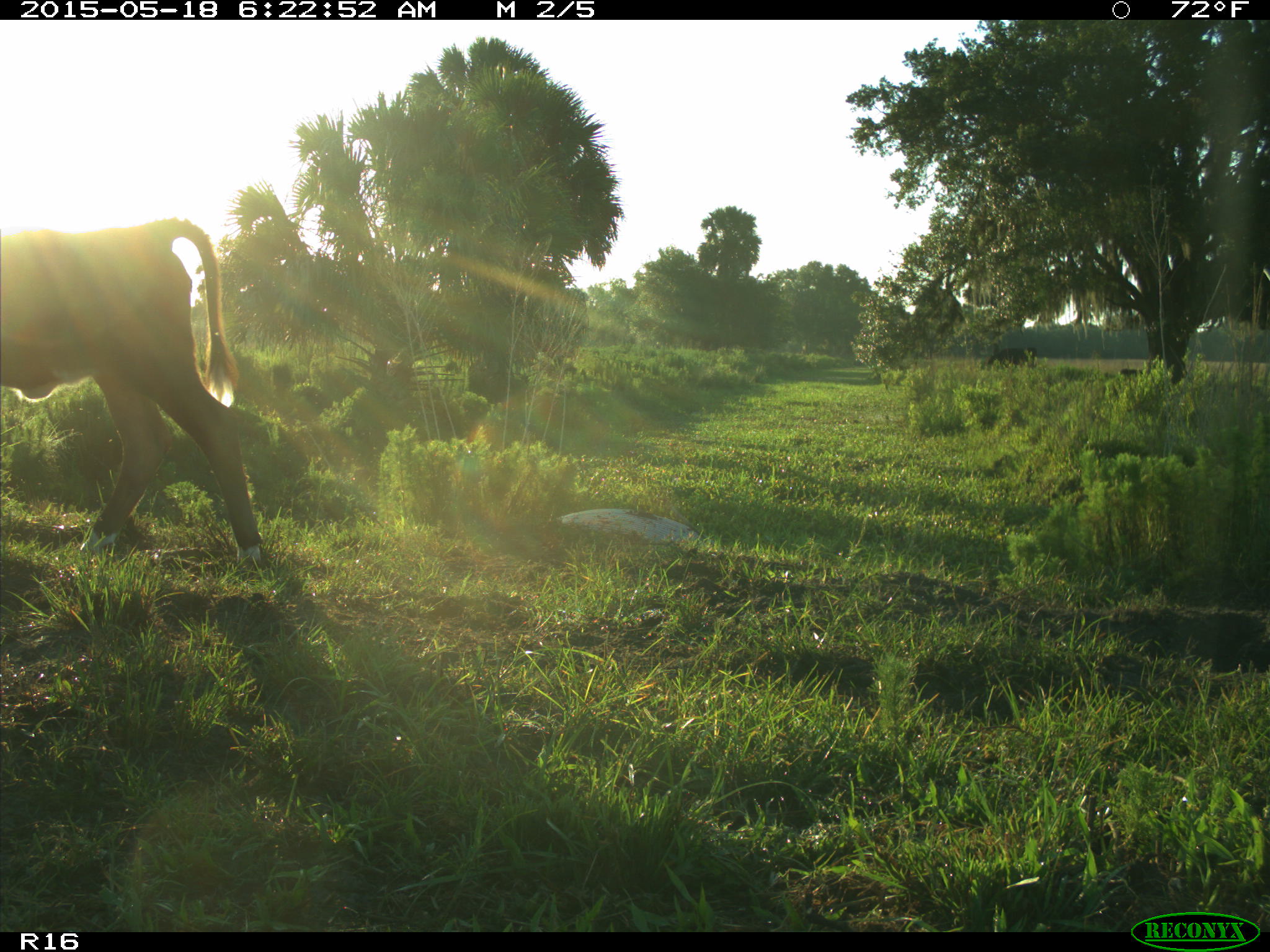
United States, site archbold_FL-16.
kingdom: Animalia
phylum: Chordata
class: Mammalia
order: Artiodactyla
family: Bovidae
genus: Bos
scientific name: Bos taurus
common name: domestic cow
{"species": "Bos taurus (domestic cow)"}